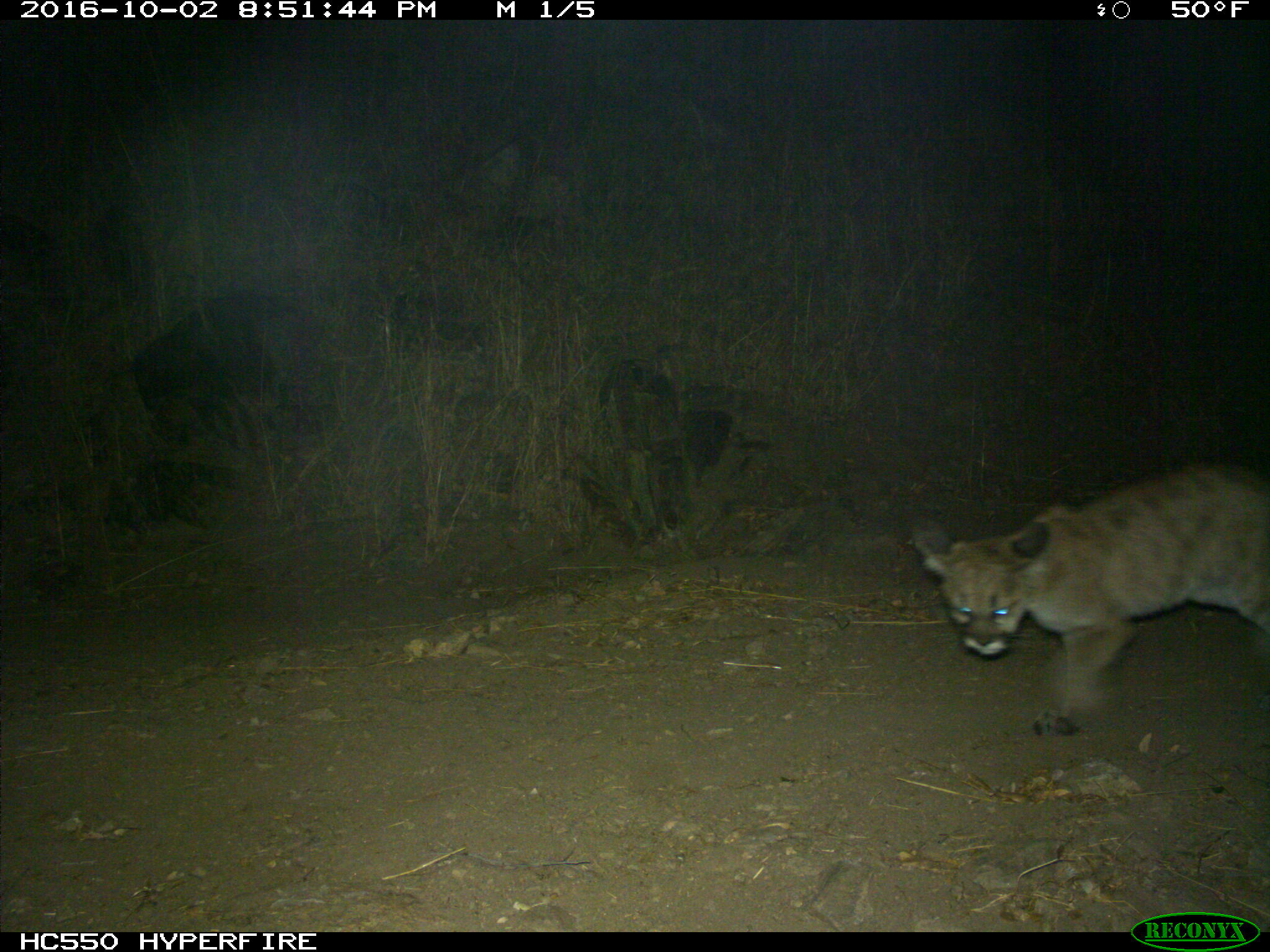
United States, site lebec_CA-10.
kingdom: Animalia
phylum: Chordata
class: Mammalia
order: Carnivora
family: Felidae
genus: Puma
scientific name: Puma concolor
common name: mountain lion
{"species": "Puma concolor (mountain lion)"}